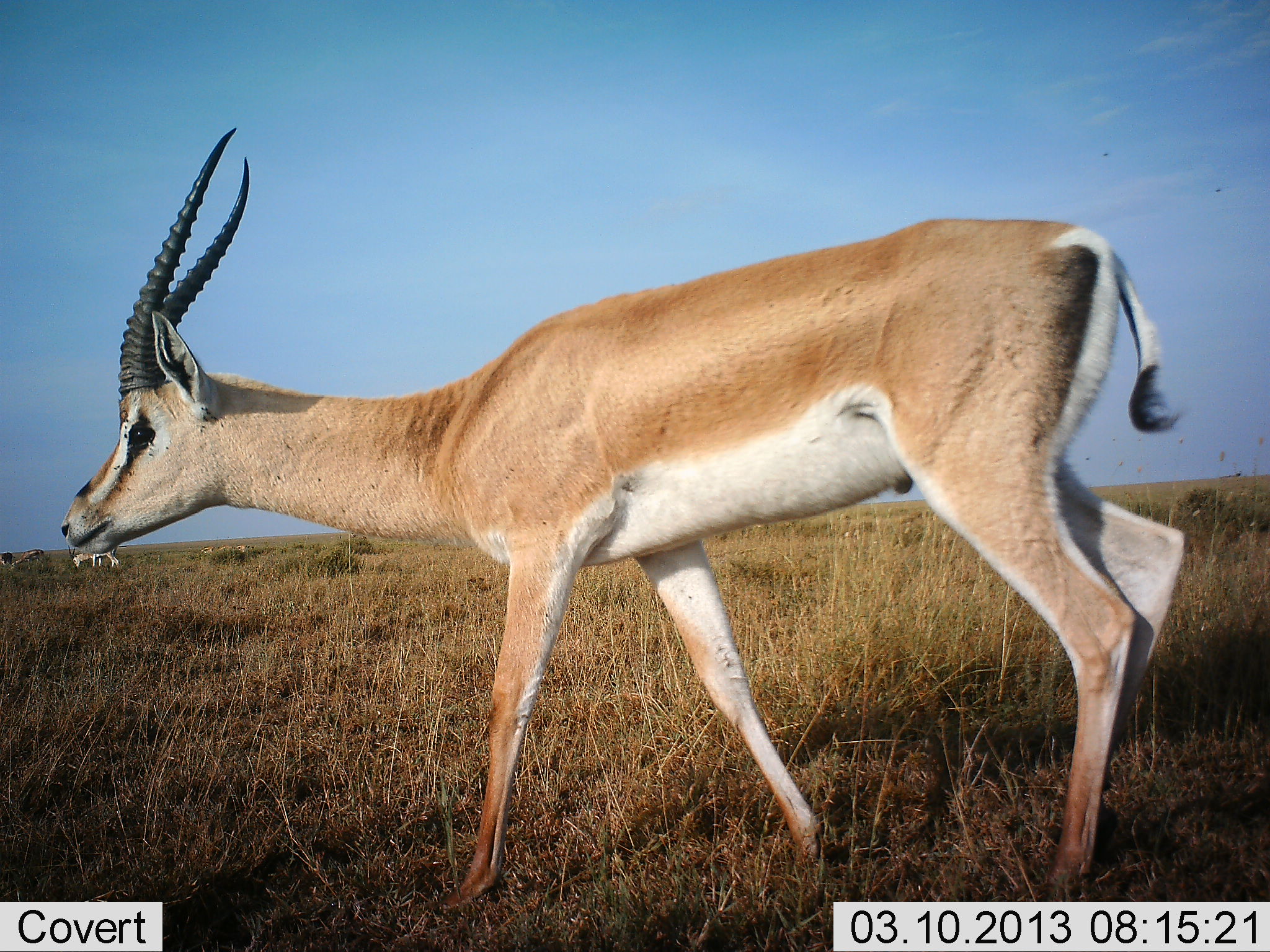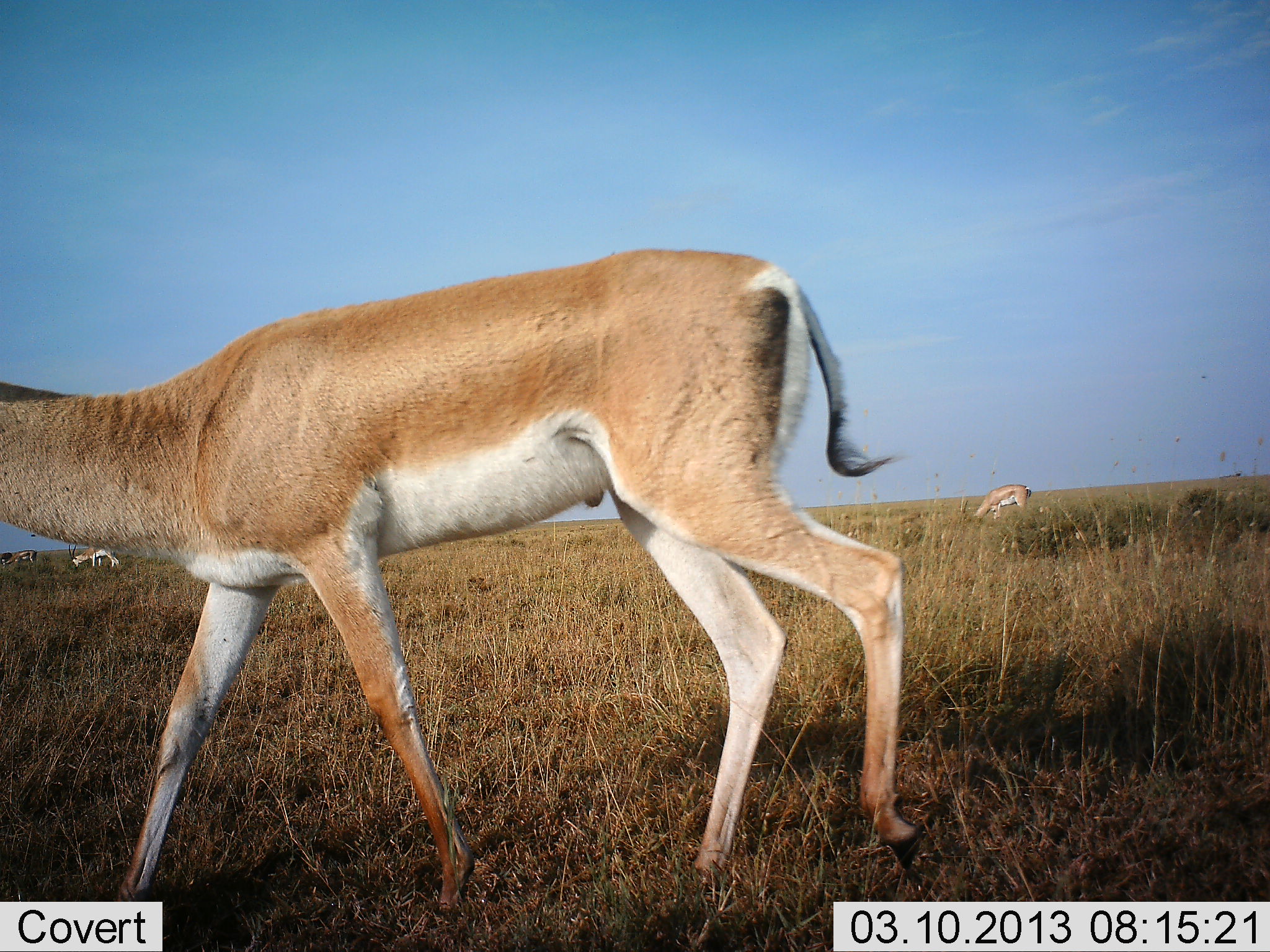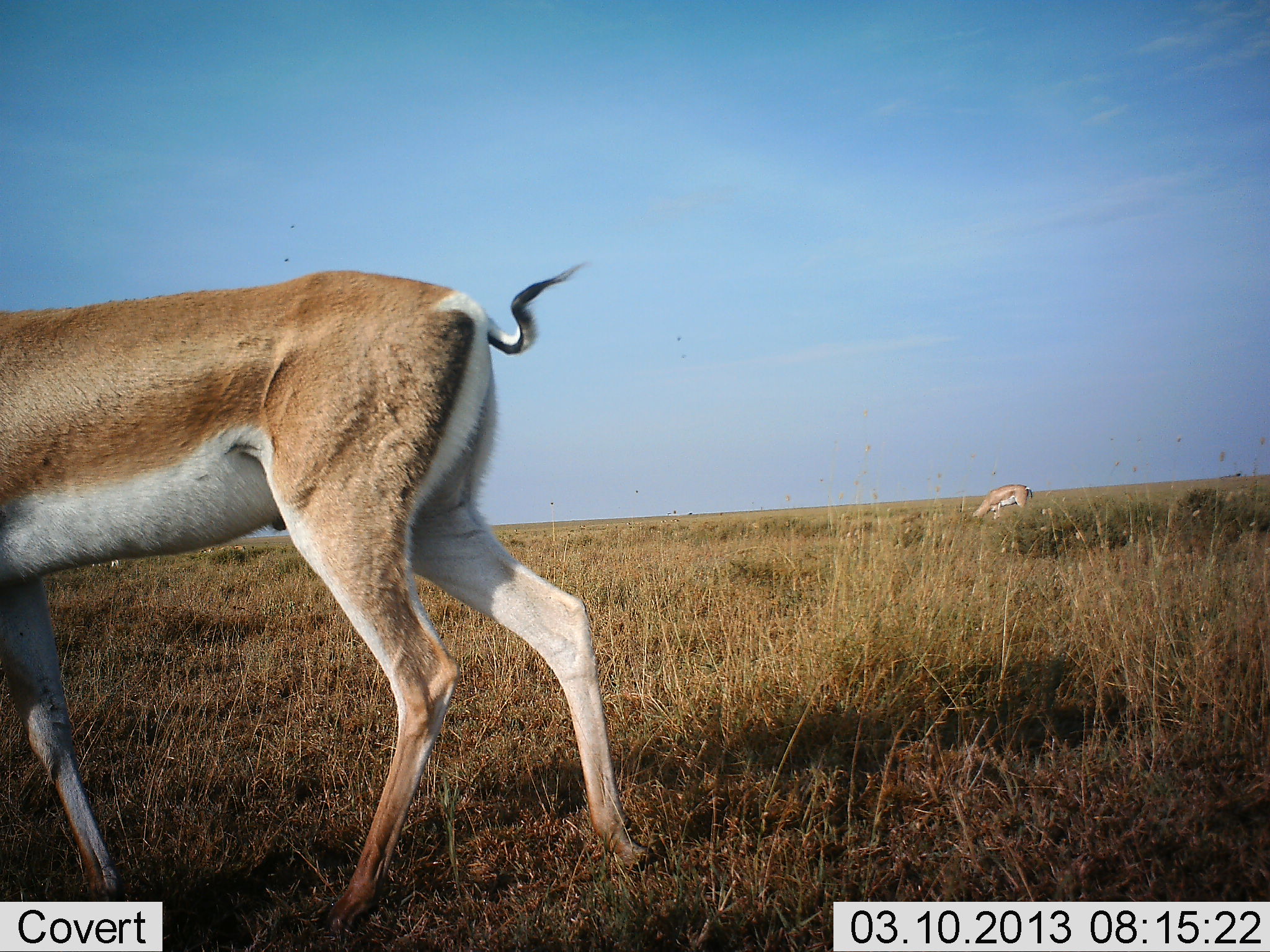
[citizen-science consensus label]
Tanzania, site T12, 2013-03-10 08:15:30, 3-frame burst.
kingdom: Animalia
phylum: Chordata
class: Mammalia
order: Artiodactyla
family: Bovidae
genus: Nanger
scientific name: Nanger granti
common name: grant's gazelle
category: gazellegrants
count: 2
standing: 20%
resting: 0%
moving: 86%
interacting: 0%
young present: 0%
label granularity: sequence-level